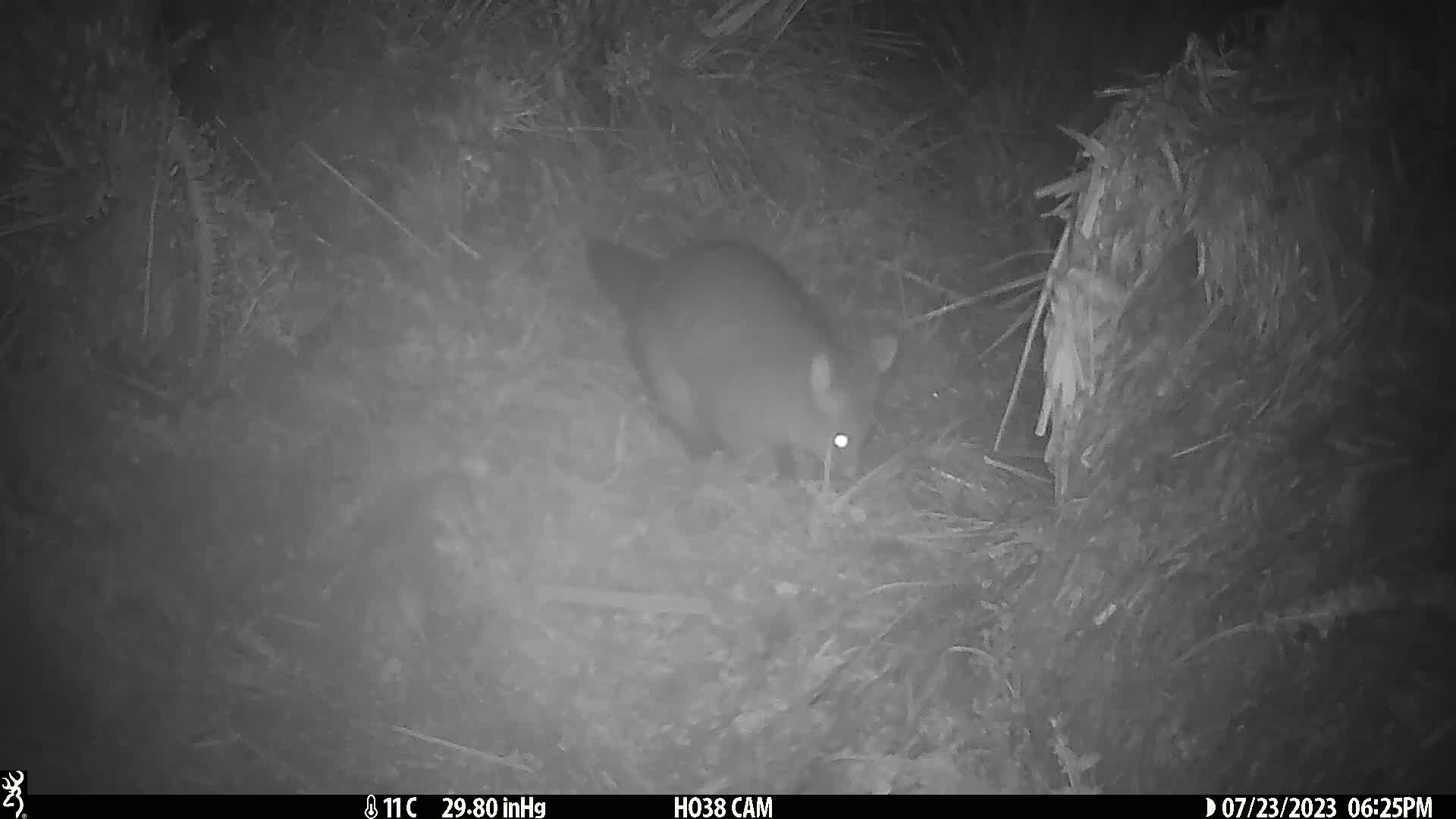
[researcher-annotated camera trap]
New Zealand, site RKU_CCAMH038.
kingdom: Animalia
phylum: Chordata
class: Mammalia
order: Diprotodontia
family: Phalangeridae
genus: Trichosurus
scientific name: Trichosurus vulpecula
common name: common brushtail possum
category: possum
Possum (common brushtail possum) (Trichosurus vulpecula).